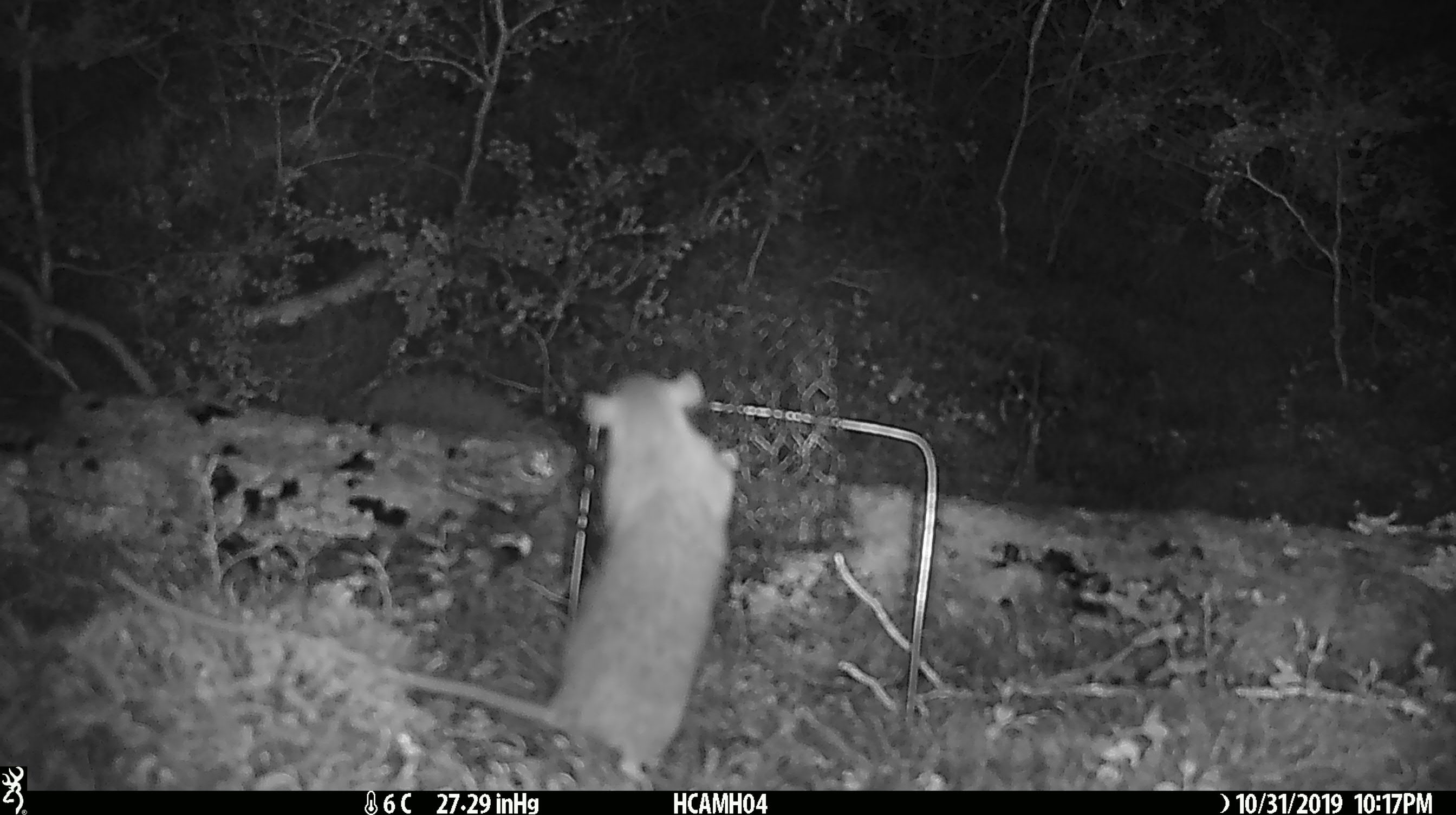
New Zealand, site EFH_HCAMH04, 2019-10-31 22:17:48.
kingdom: Animalia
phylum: Chordata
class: Mammalia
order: Rodentia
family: Muridae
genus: Rattus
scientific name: Rattus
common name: rat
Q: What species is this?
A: Rat (Rattus).